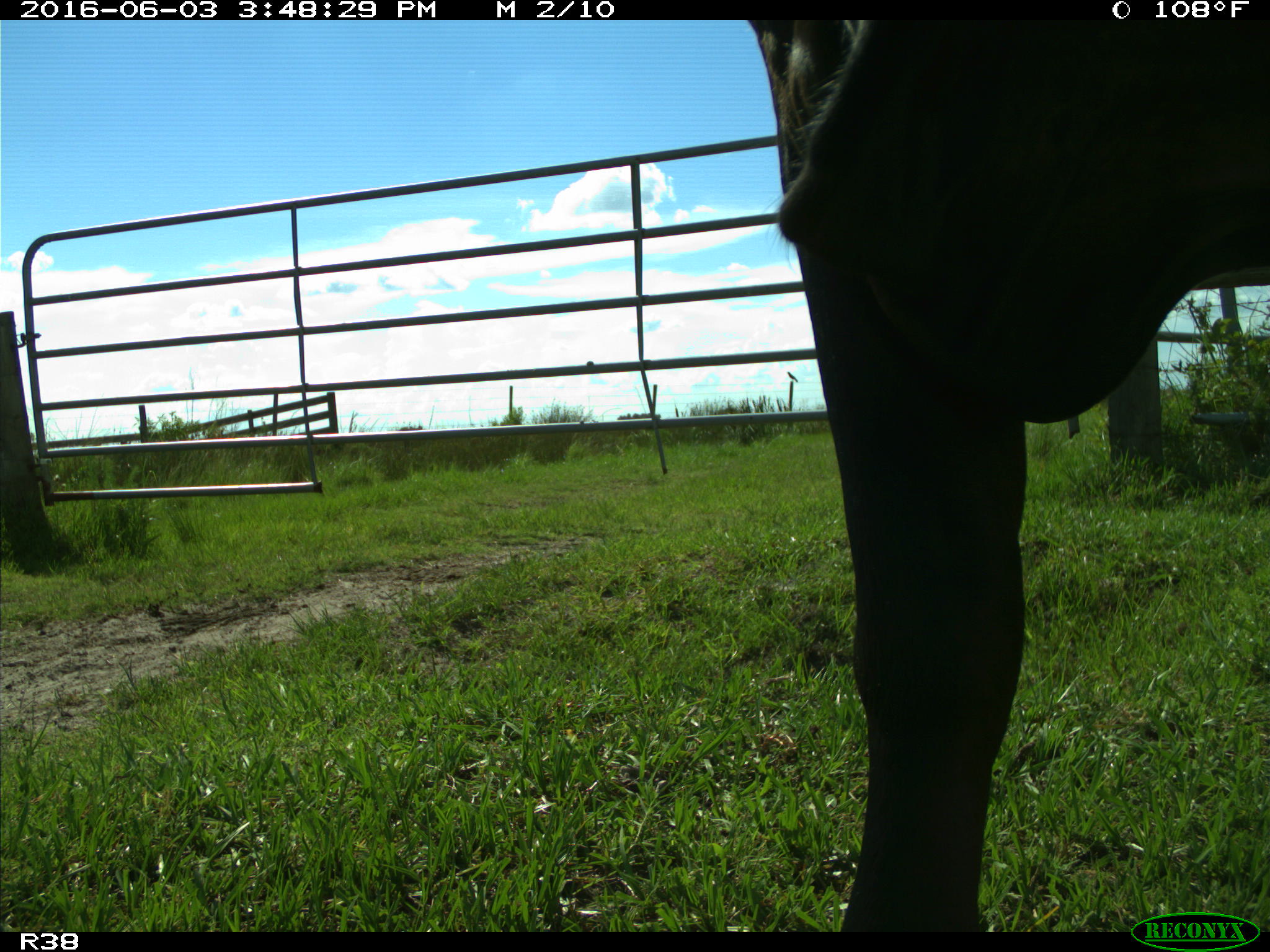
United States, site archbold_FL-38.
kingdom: Animalia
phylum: Chordata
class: Mammalia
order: Artiodactyla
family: Bovidae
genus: Bos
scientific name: Bos taurus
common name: domestic cow